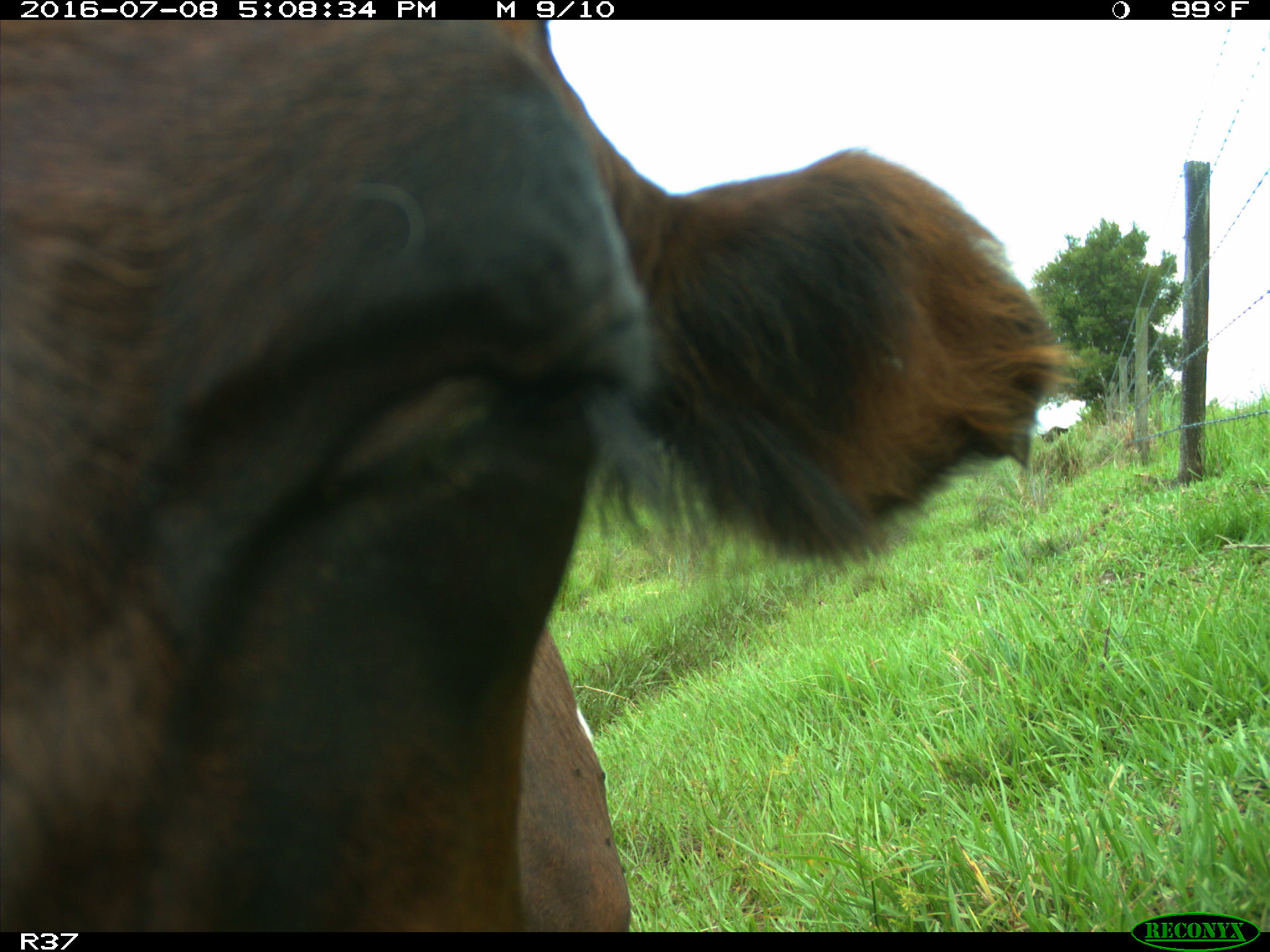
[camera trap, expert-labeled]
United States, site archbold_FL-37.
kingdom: Animalia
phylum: Chordata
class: Mammalia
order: Artiodactyla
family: Bovidae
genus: Bos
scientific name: Bos taurus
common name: domestic cow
Bos taurus (domestic cow).